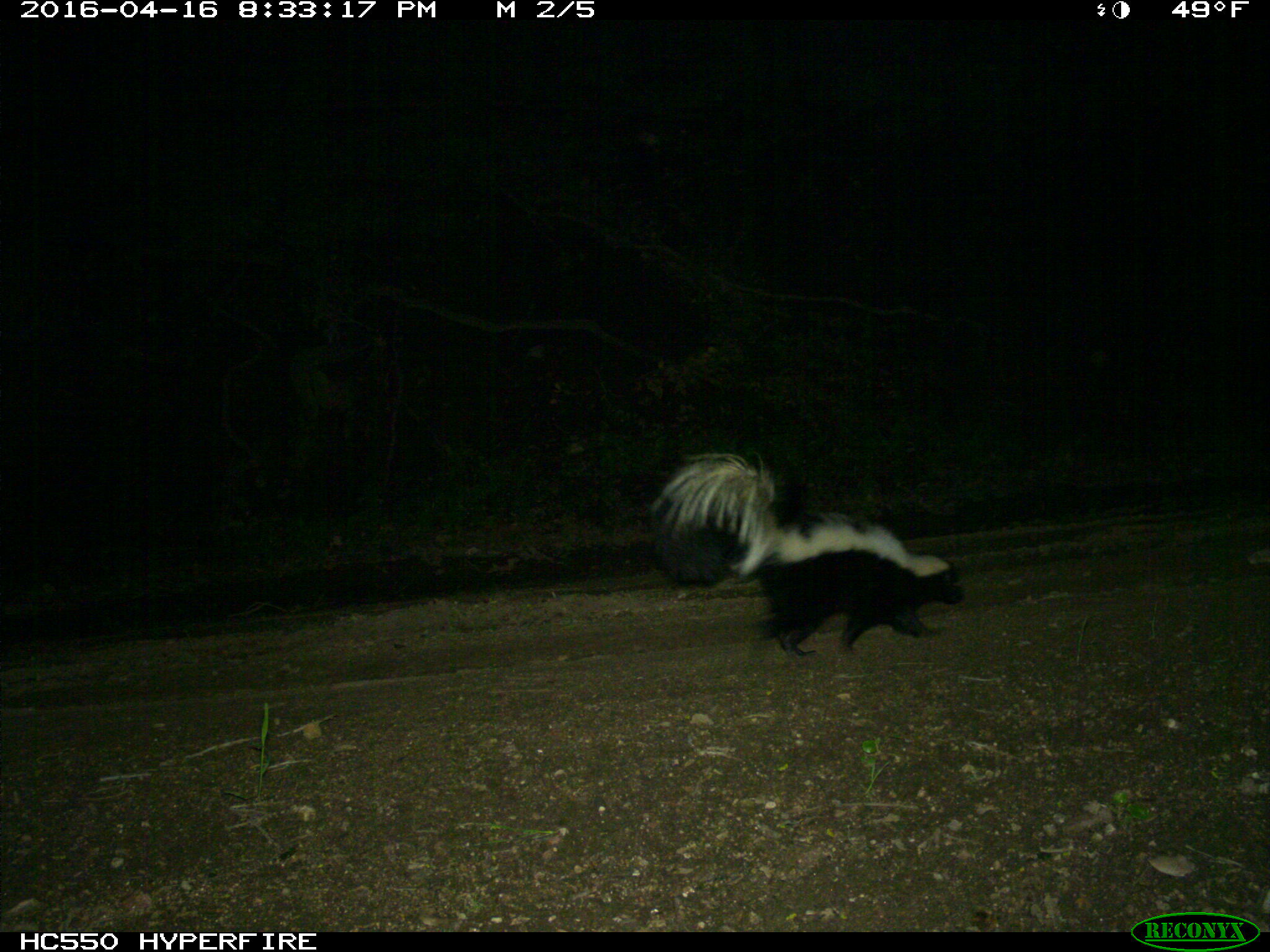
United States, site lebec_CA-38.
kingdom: Animalia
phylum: Chordata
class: Mammalia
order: Carnivora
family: Mephitidae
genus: Mephitis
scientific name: Mephitis mephitis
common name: striped skunk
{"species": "Mephitis mephitis (striped skunk)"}